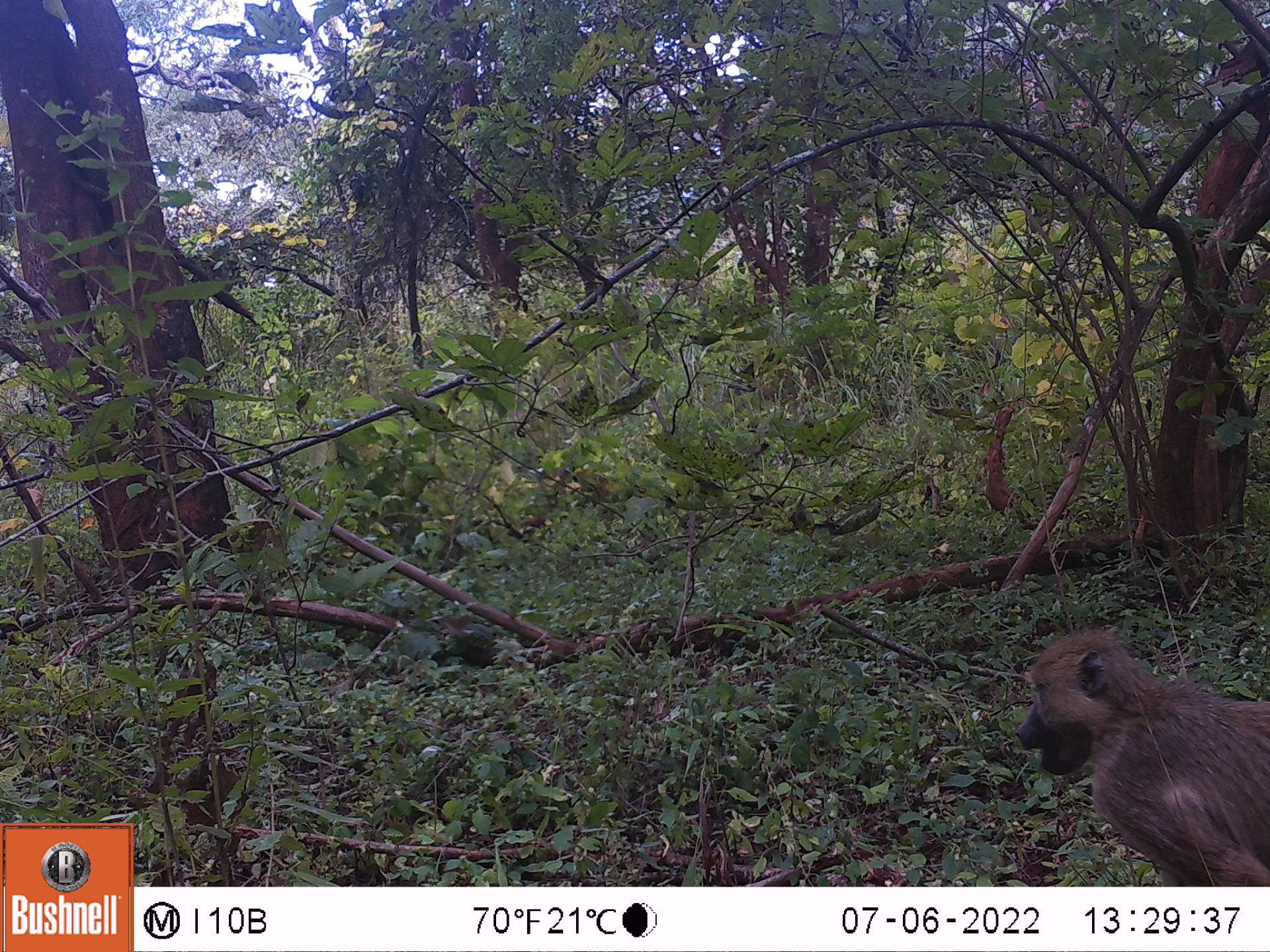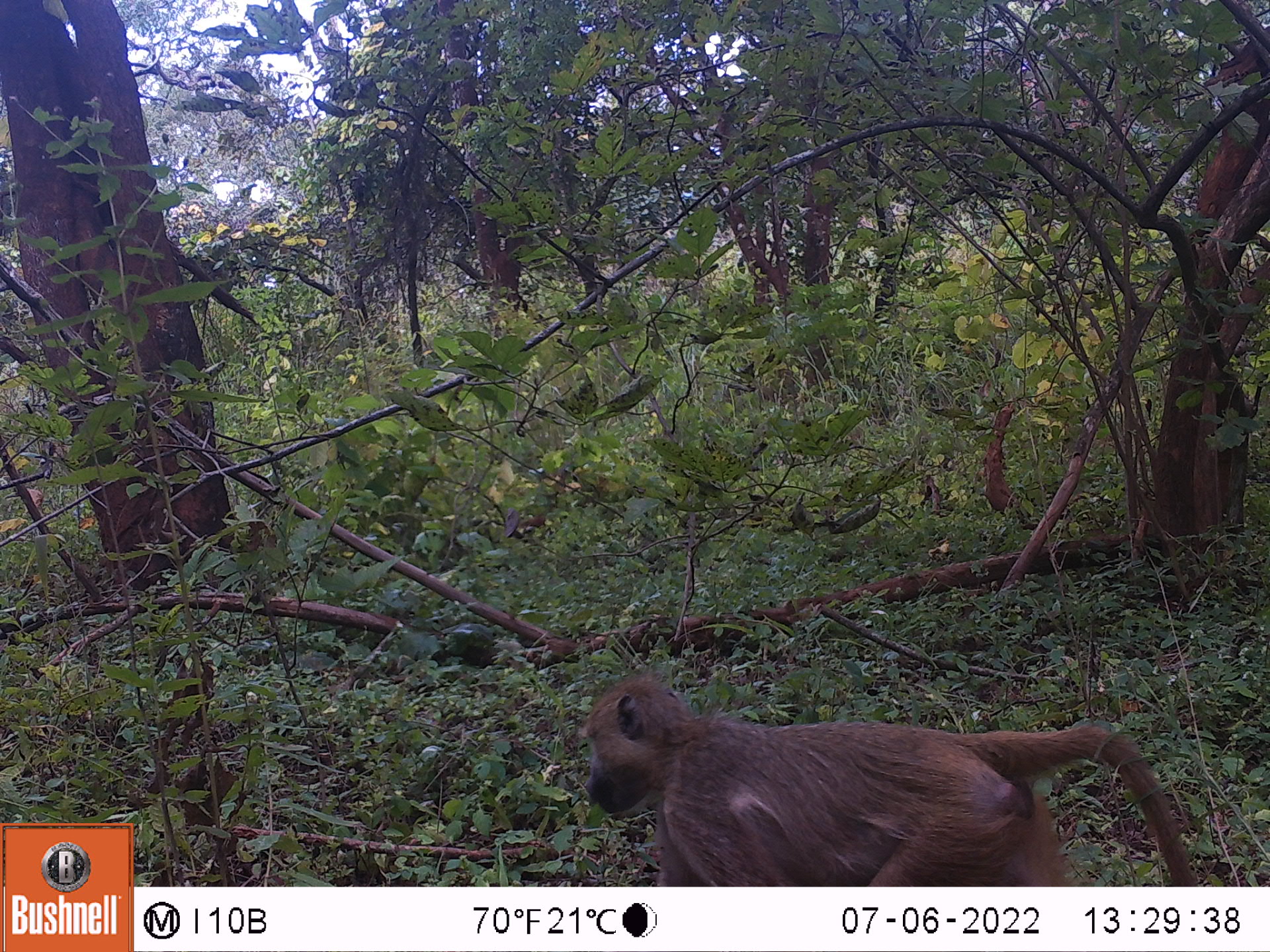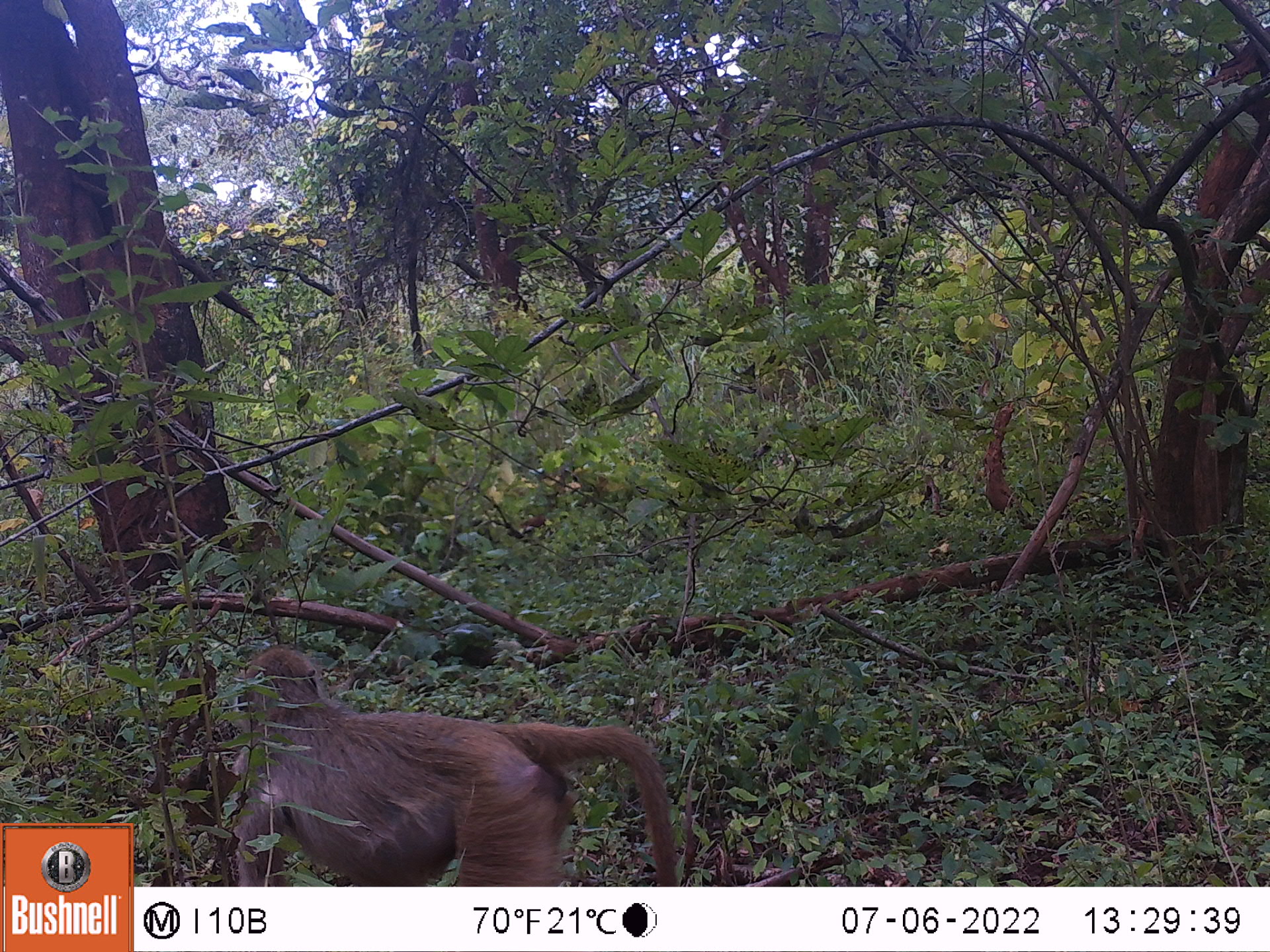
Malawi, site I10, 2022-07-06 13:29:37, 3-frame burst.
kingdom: Animalia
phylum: Chordata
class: Mammalia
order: Primates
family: Cercopithecidae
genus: Papio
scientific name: Papio cynocephalus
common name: yellow baboon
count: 1